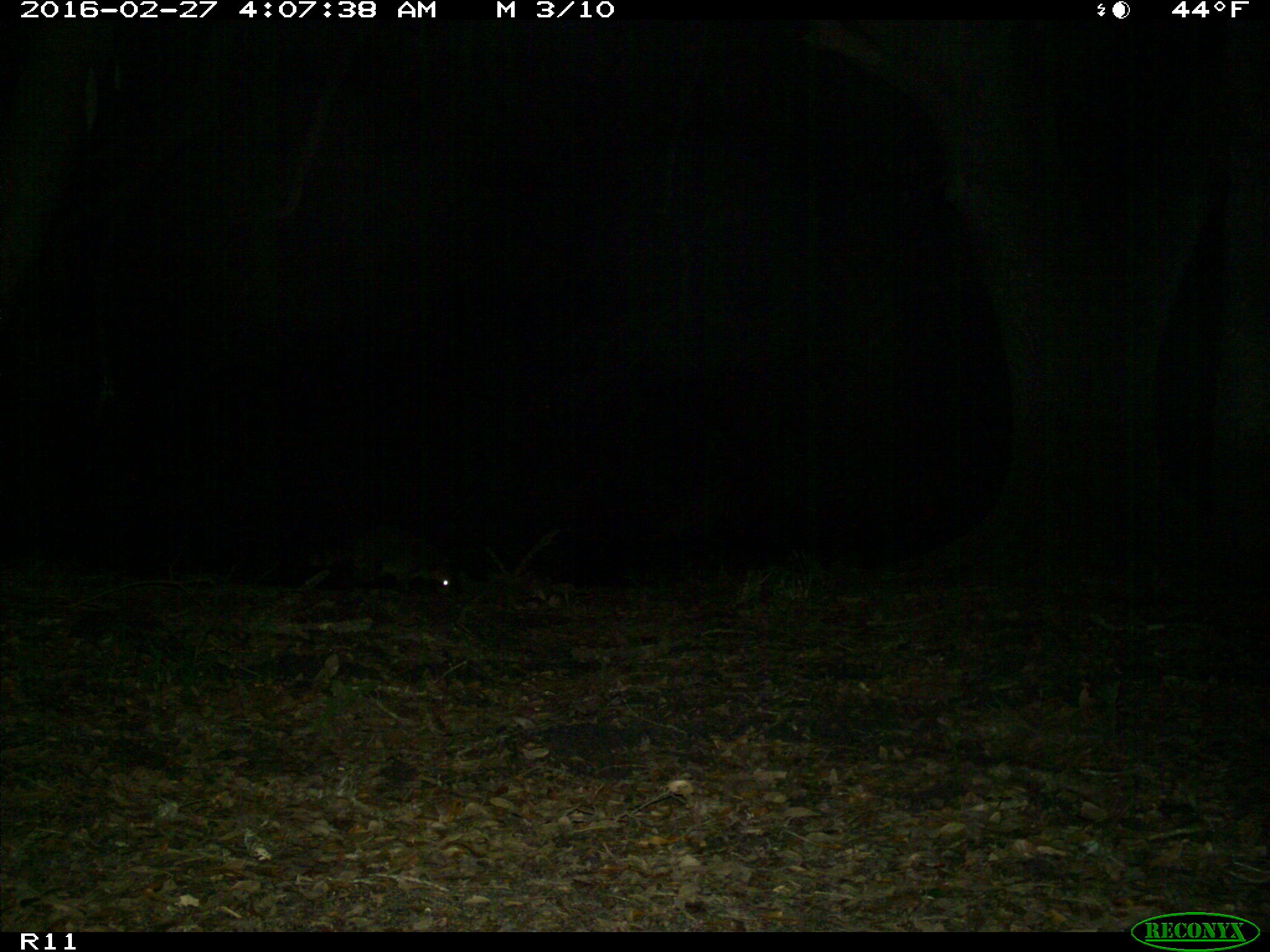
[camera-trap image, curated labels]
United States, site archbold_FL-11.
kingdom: Animalia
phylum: Chordata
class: Mammalia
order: Carnivora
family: Procyonidae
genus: Procyon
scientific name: Procyon lotor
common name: common raccoon